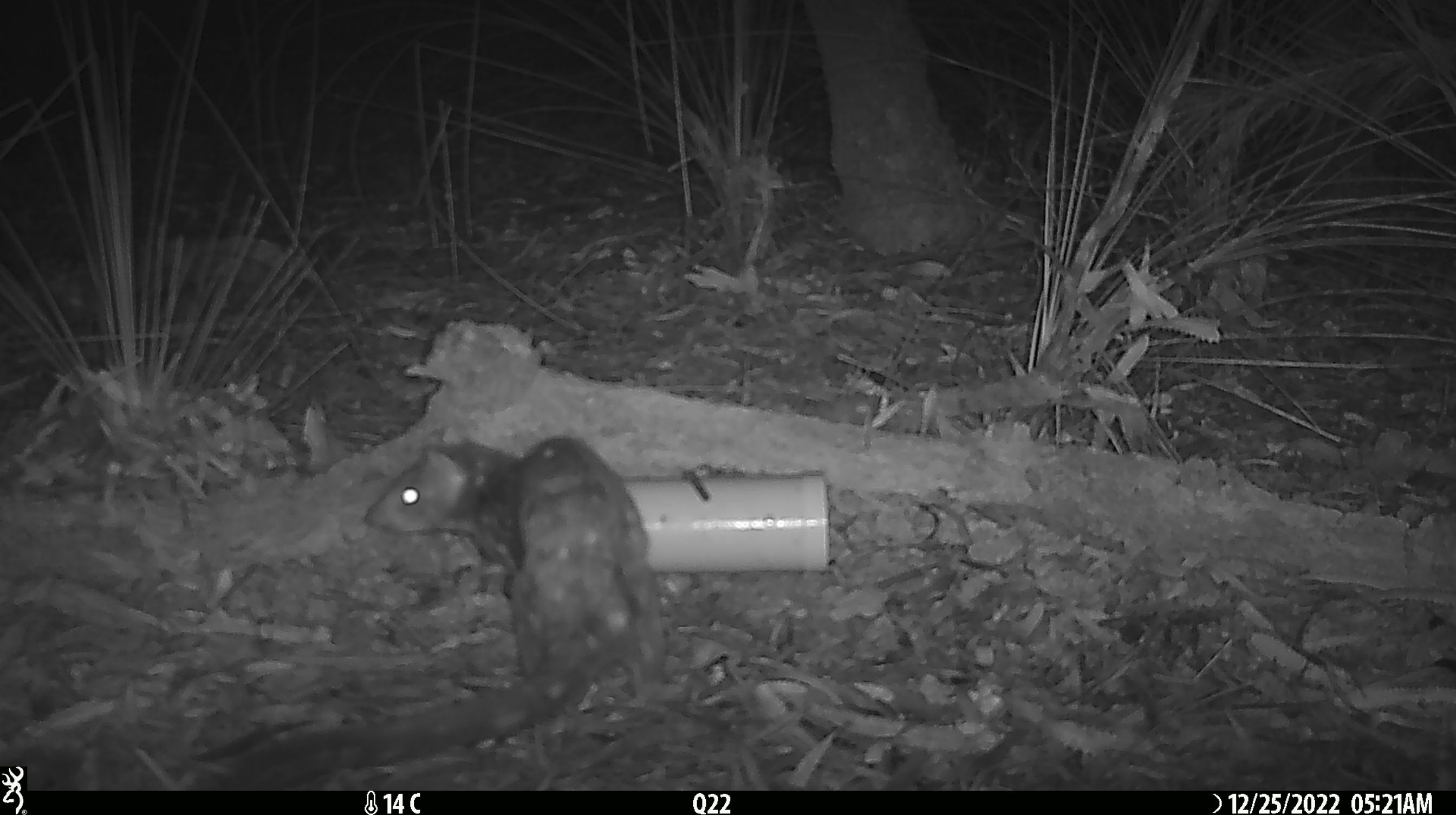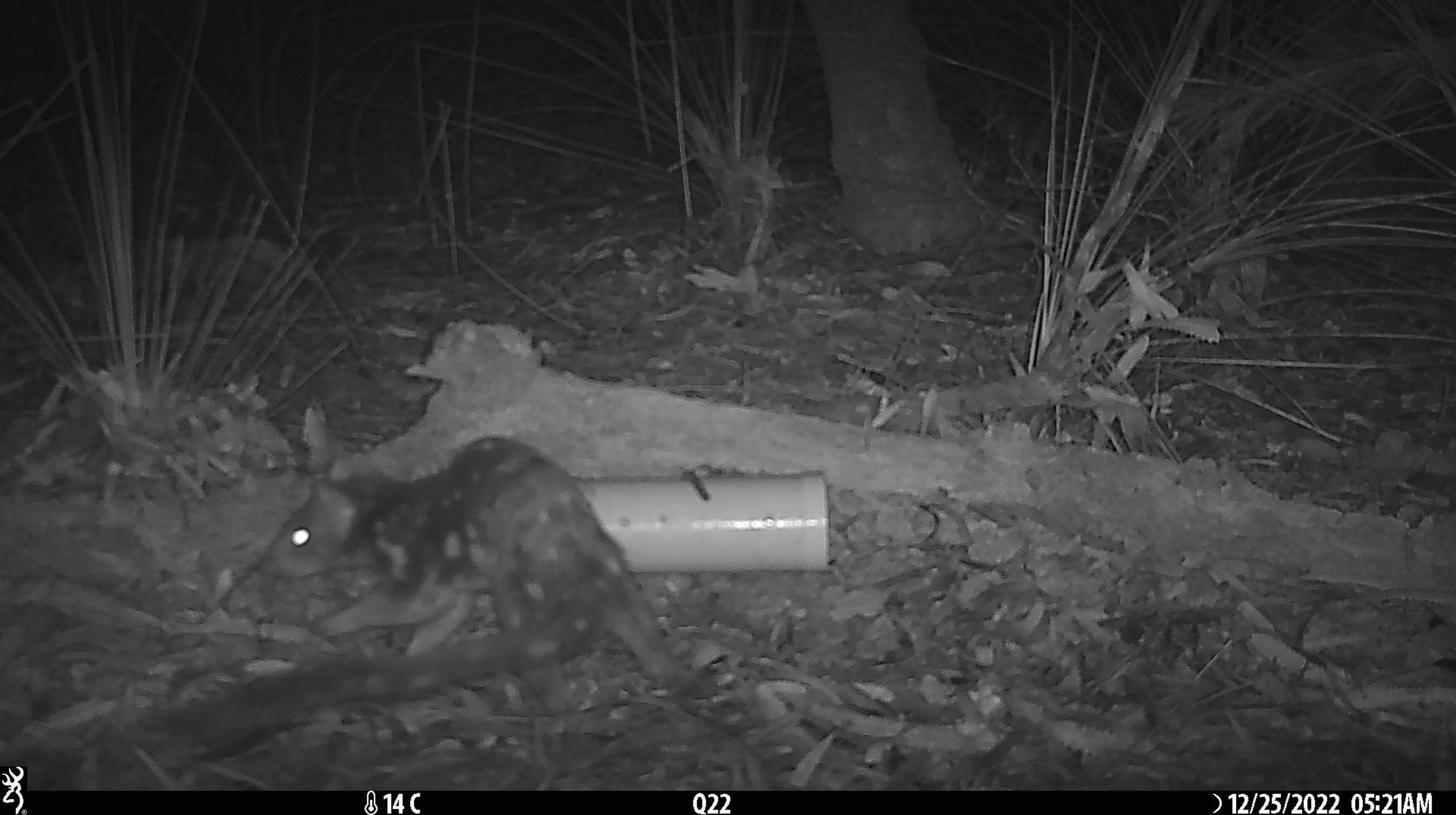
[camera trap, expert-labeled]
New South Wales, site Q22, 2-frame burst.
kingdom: Animalia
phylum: Chordata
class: Mammalia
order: Dasyuromorphia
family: Dasyuridae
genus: Dasyurus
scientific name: Dasyurus maculatus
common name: spotted-tailed quoll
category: quoll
Quoll (spotted-tailed quoll) (Dasyurus maculatus).